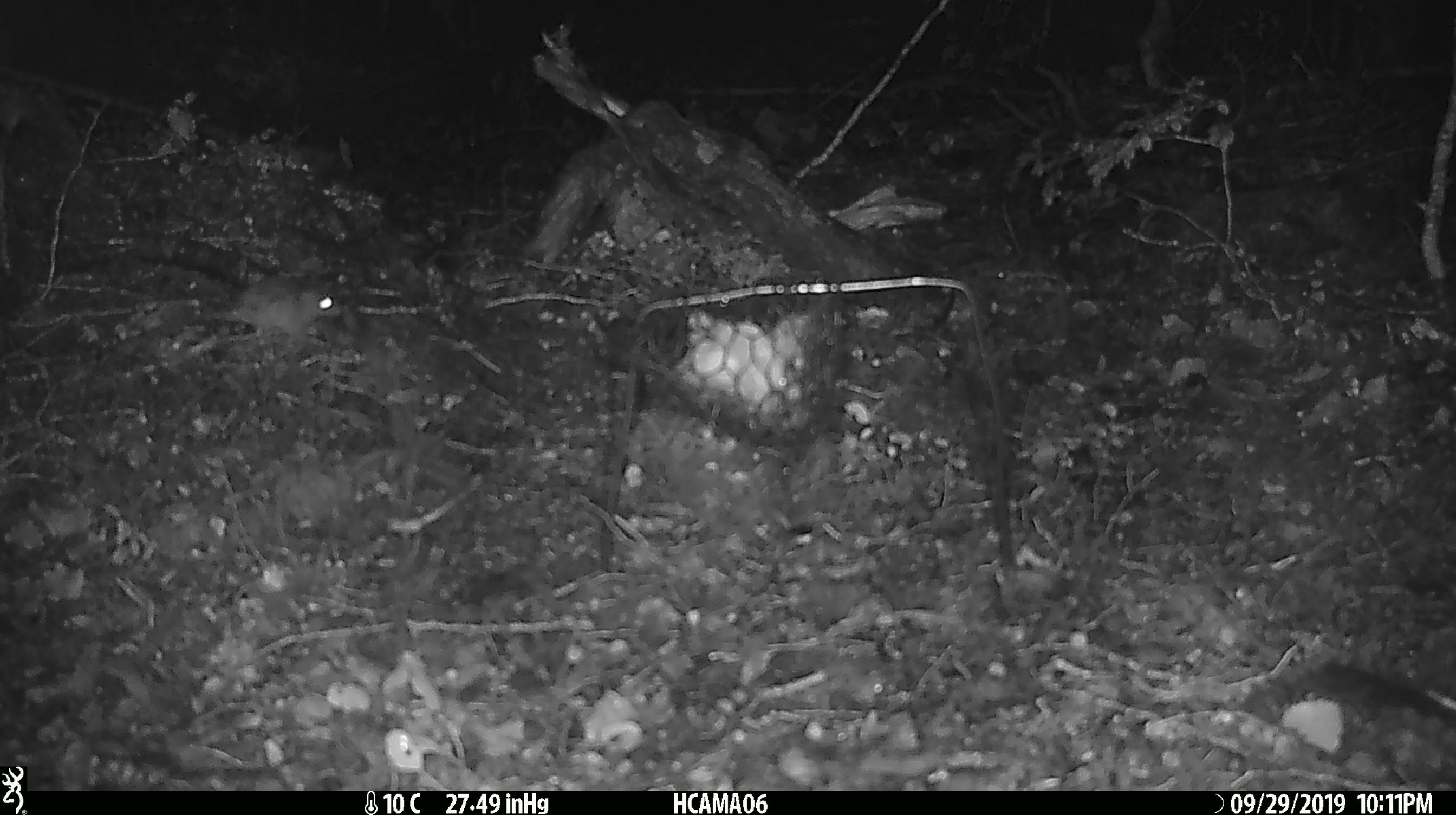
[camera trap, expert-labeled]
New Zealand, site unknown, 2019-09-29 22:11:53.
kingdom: Animalia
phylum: Chordata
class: Mammalia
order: Rodentia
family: Muridae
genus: Mus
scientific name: Mus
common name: mouse